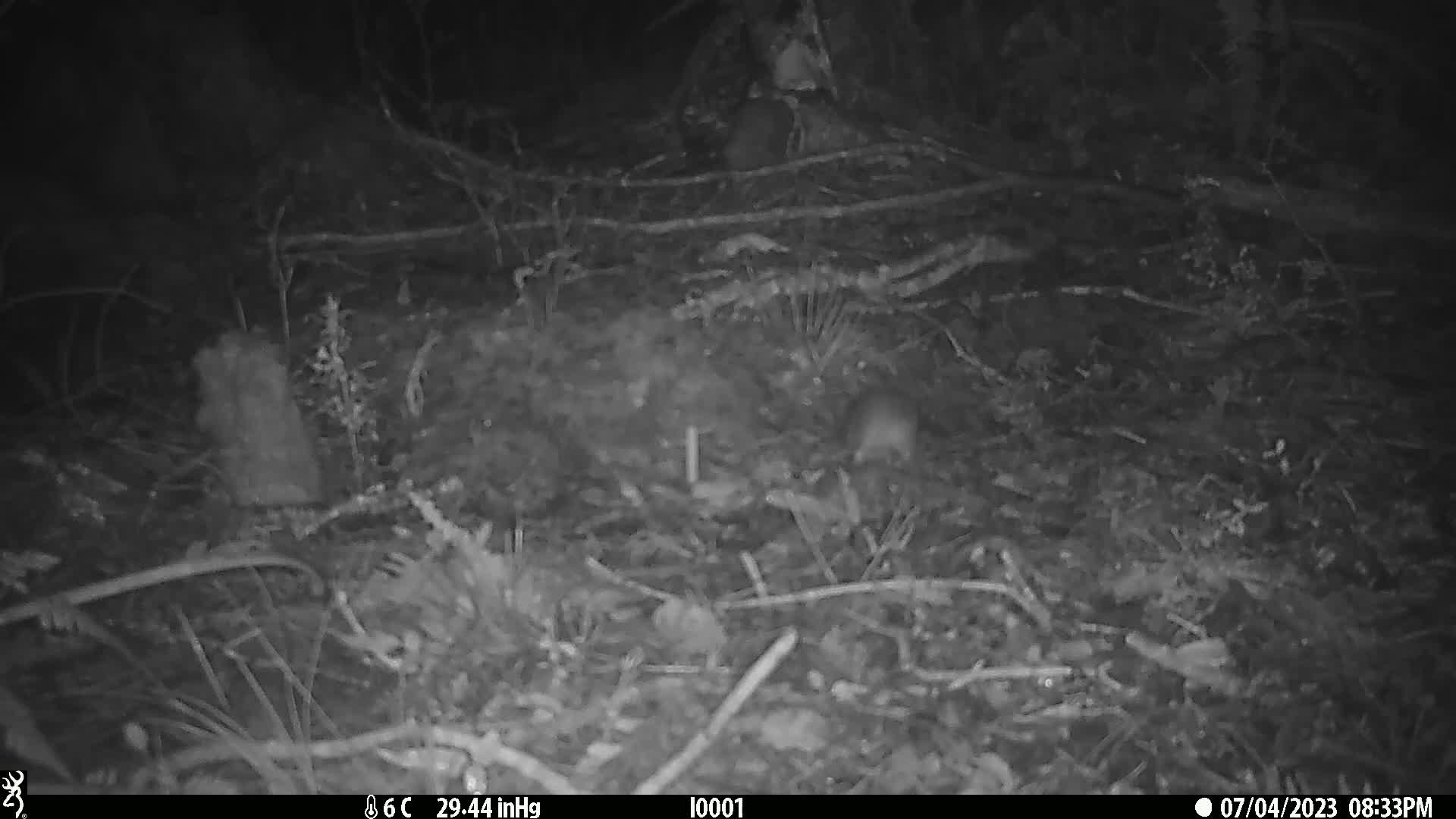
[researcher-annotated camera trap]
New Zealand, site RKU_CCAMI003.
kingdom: Animalia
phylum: Chordata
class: Mammalia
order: Rodentia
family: Muridae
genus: Rattus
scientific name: Rattus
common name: rat